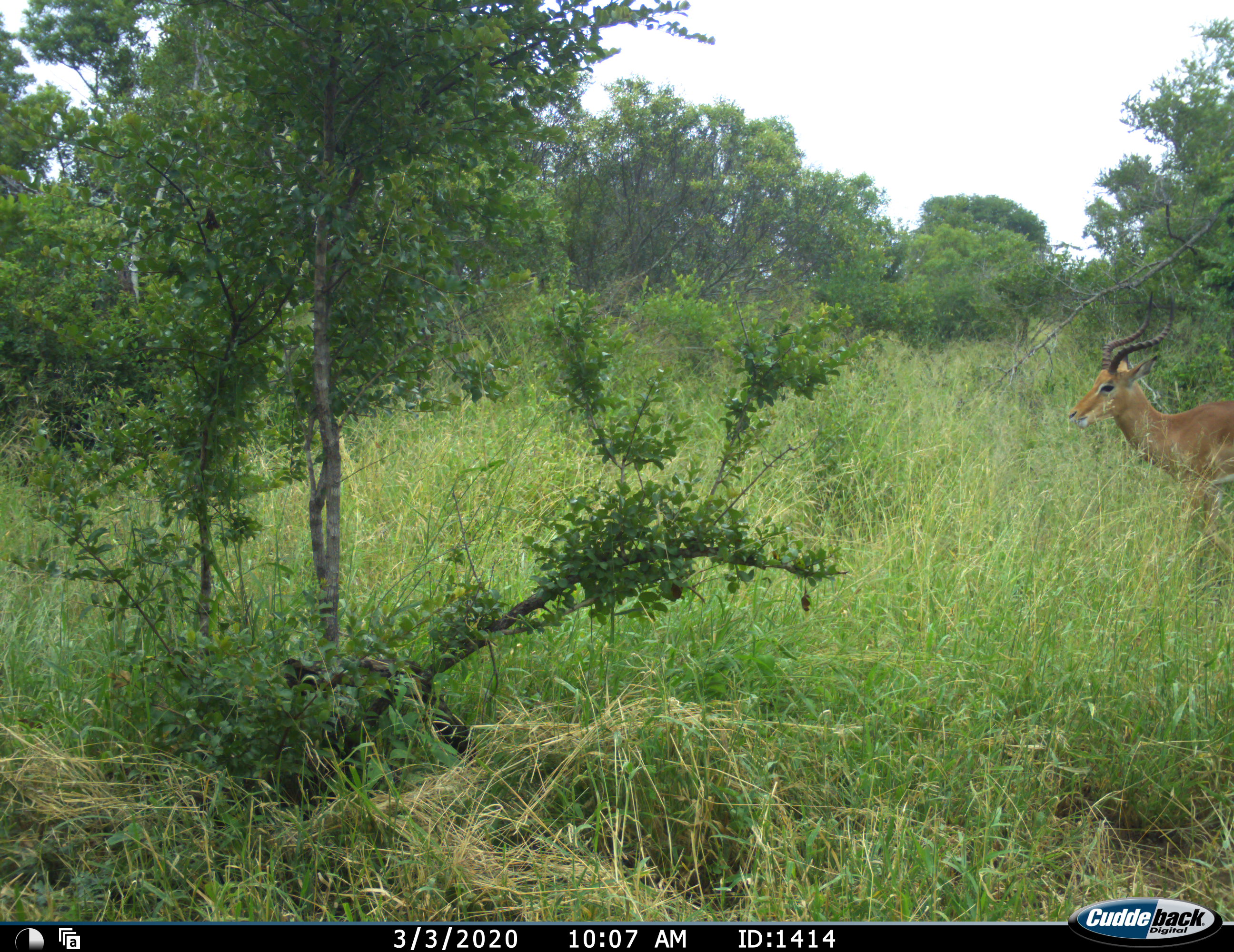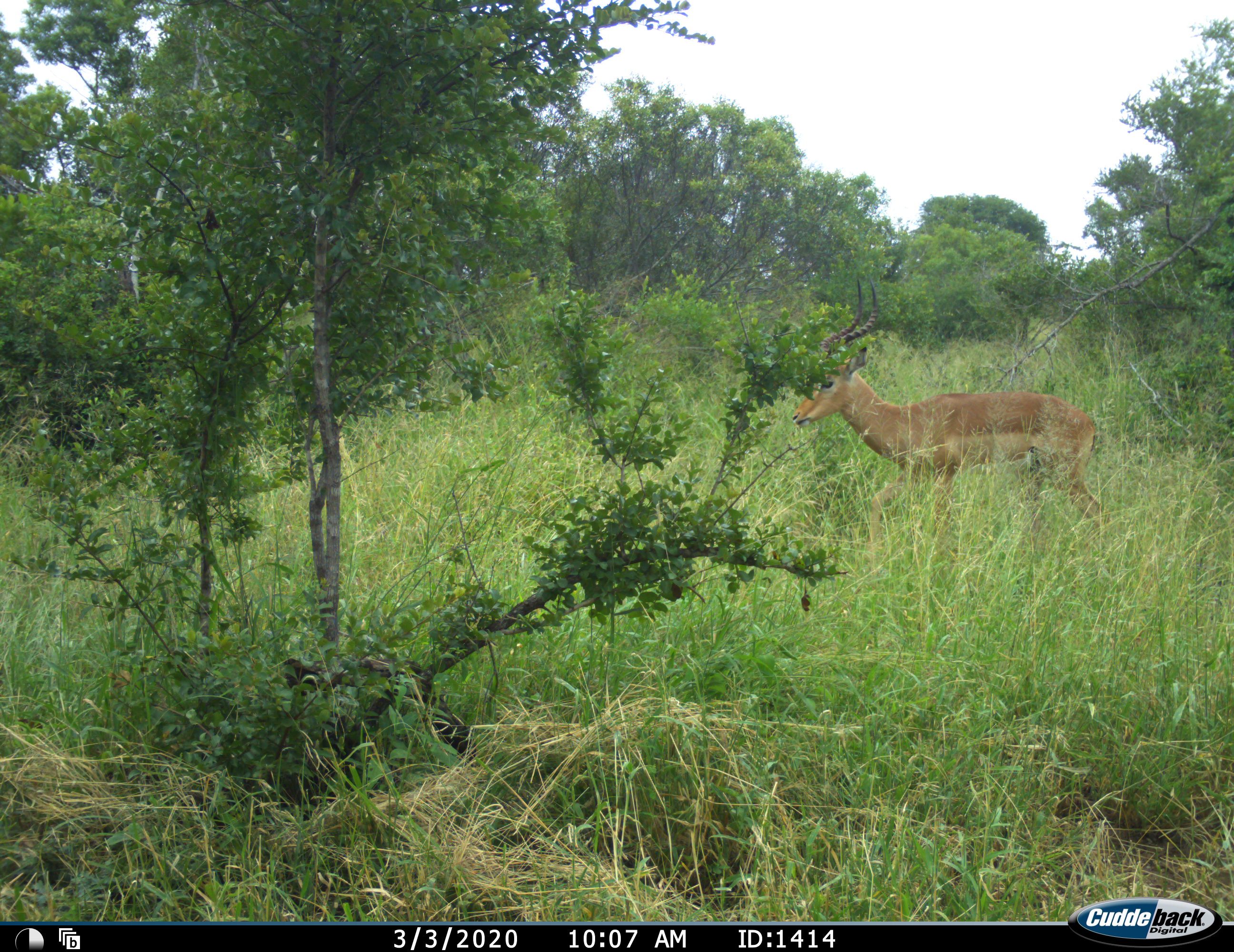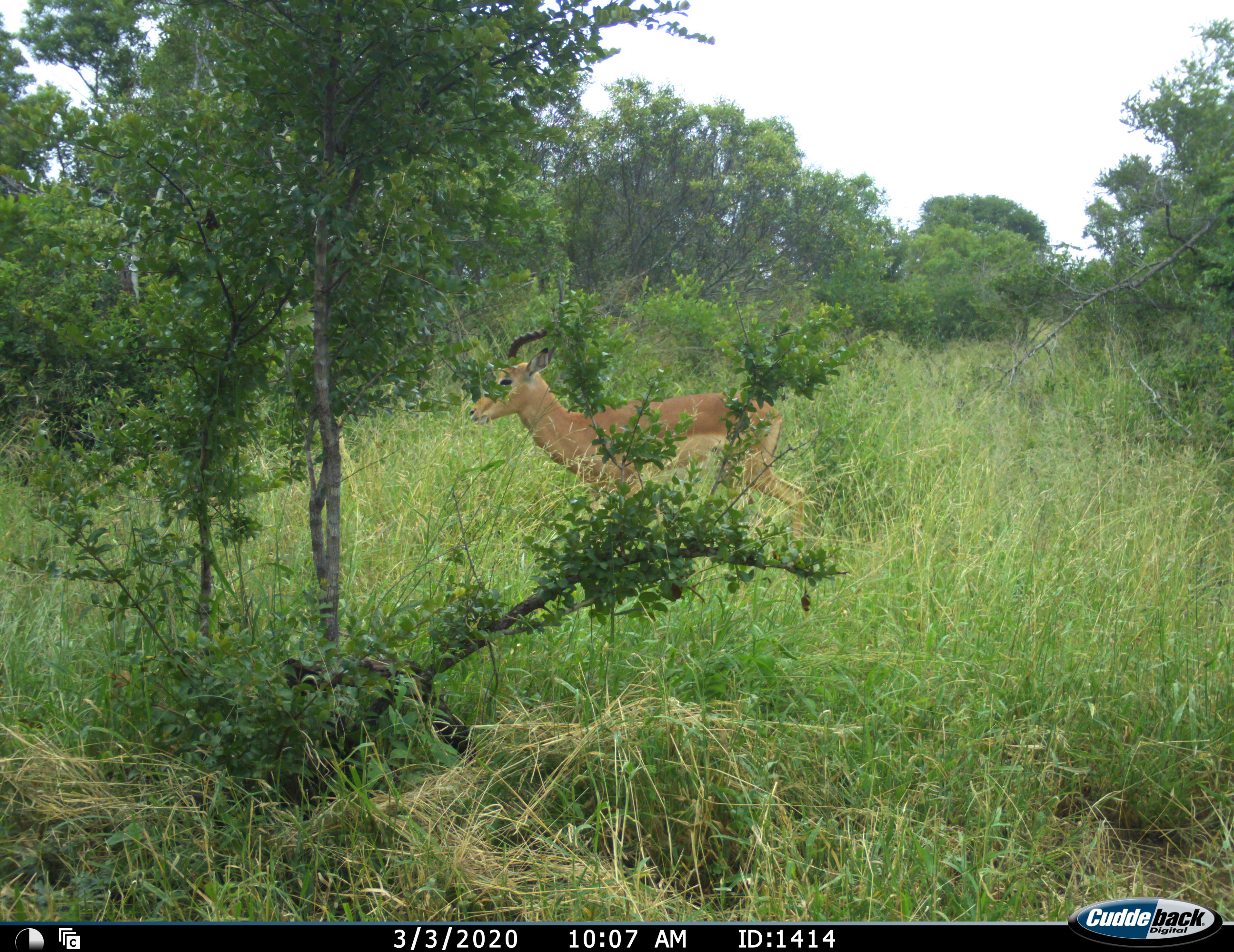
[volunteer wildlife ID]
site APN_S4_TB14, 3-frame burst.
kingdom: Animalia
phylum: Chordata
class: Mammalia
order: Artiodactyla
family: Bovidae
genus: Aepyceros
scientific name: Aepyceros melampus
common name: impala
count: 1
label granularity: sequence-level